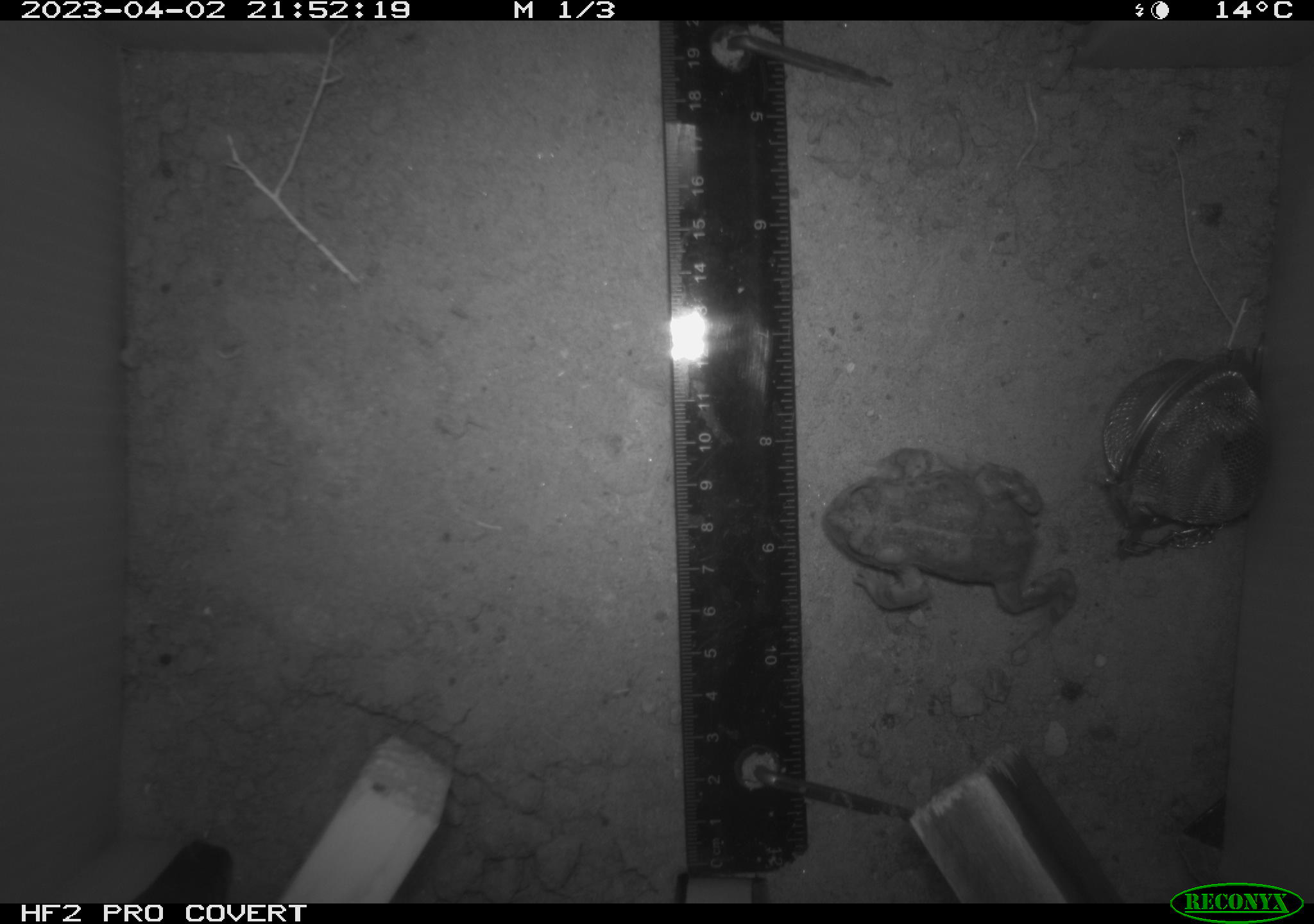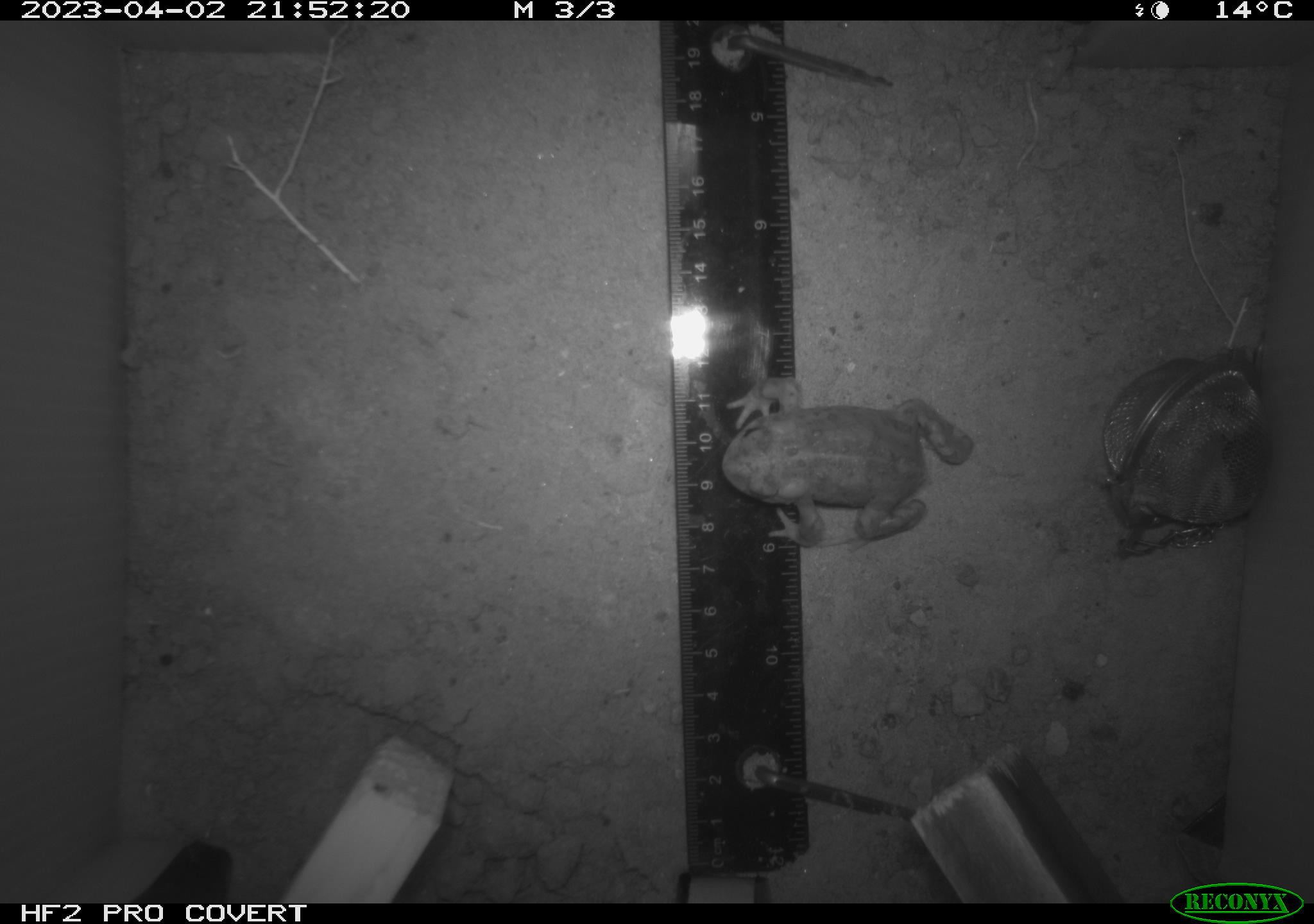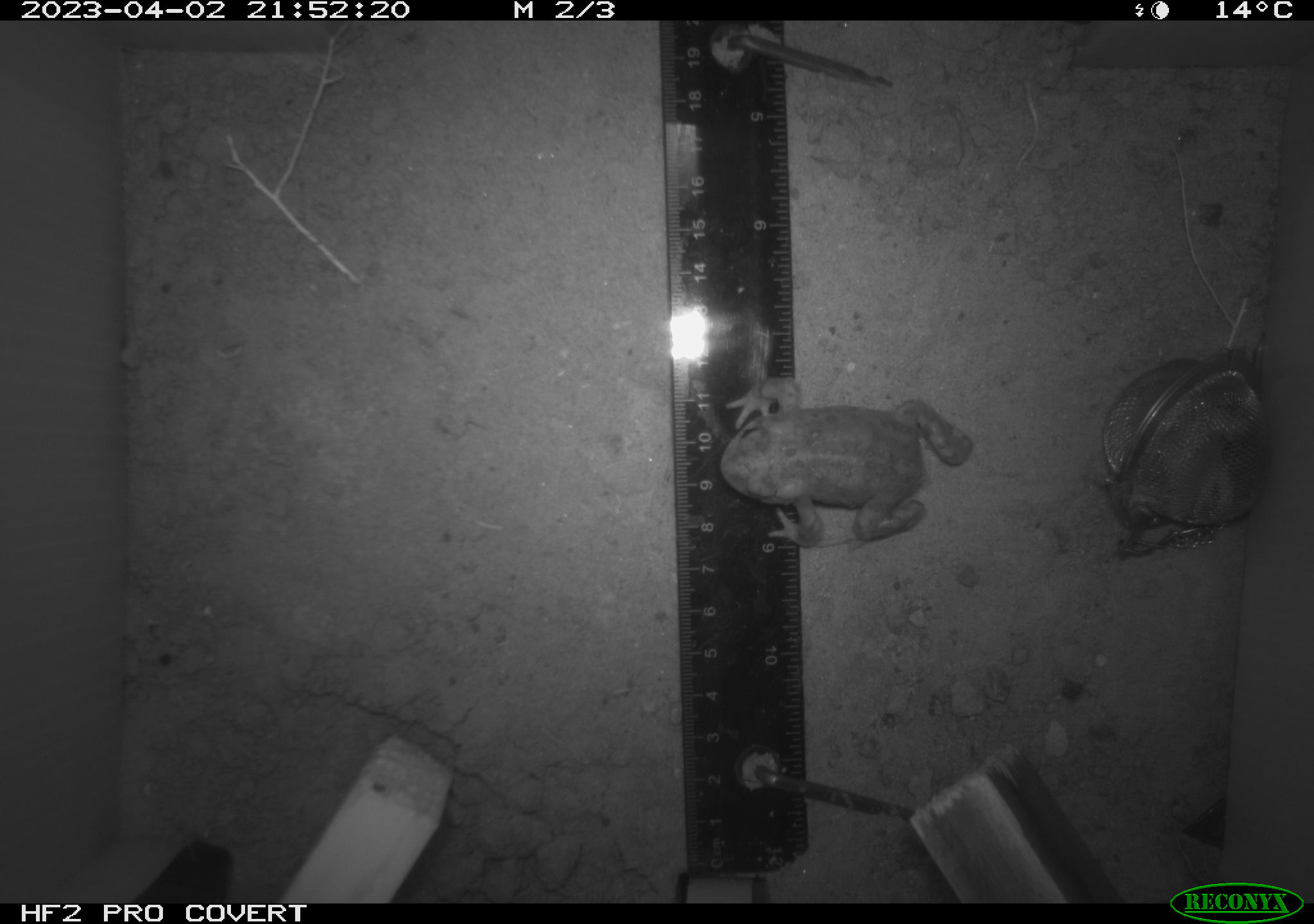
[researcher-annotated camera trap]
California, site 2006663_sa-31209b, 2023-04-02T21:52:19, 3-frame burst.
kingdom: Animalia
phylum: Chordata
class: Amphibia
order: Anura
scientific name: Anura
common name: frogs